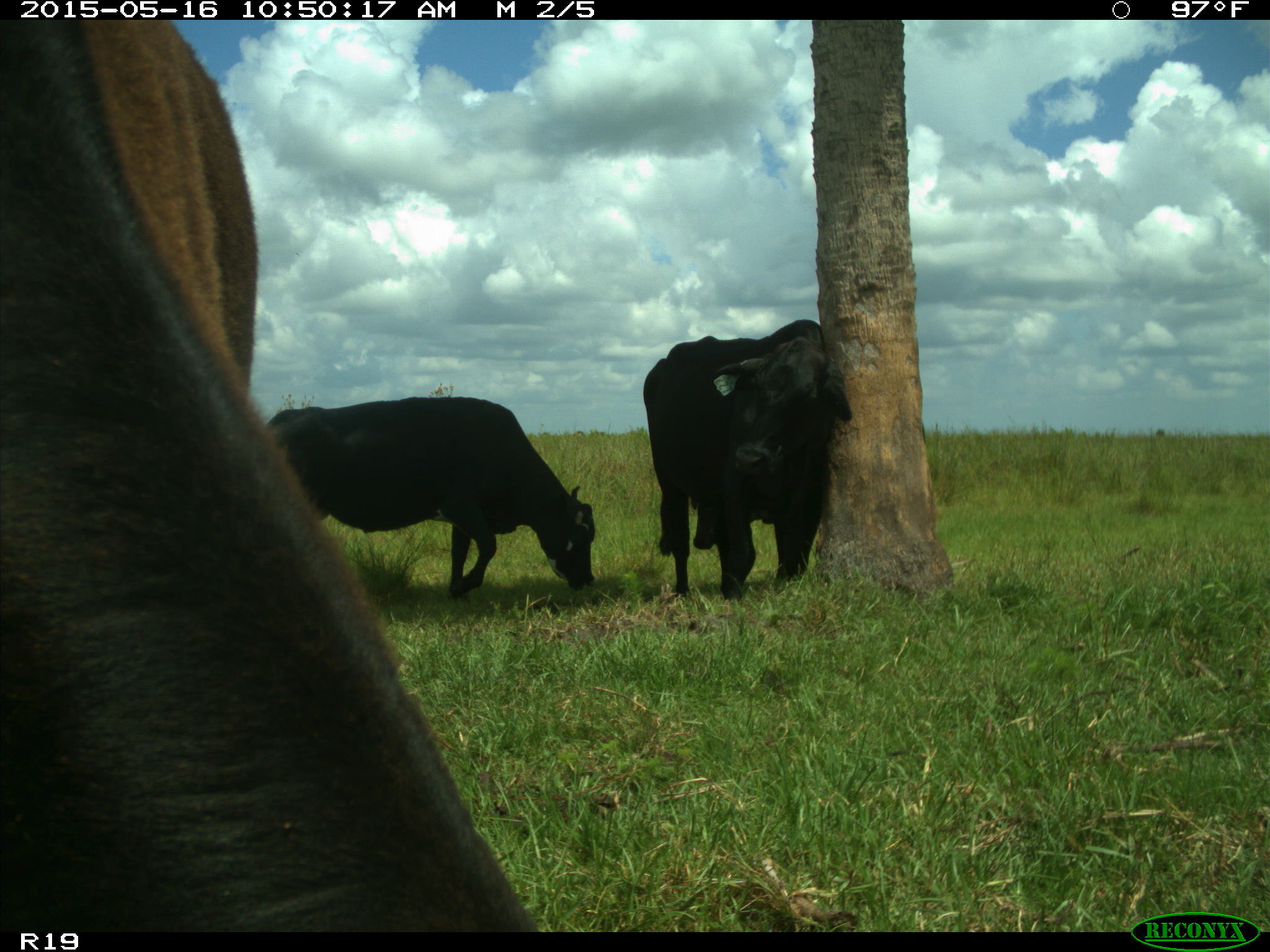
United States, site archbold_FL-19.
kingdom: Animalia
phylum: Chordata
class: Mammalia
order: Artiodactyla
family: Bovidae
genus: Bos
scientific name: Bos taurus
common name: domestic cow